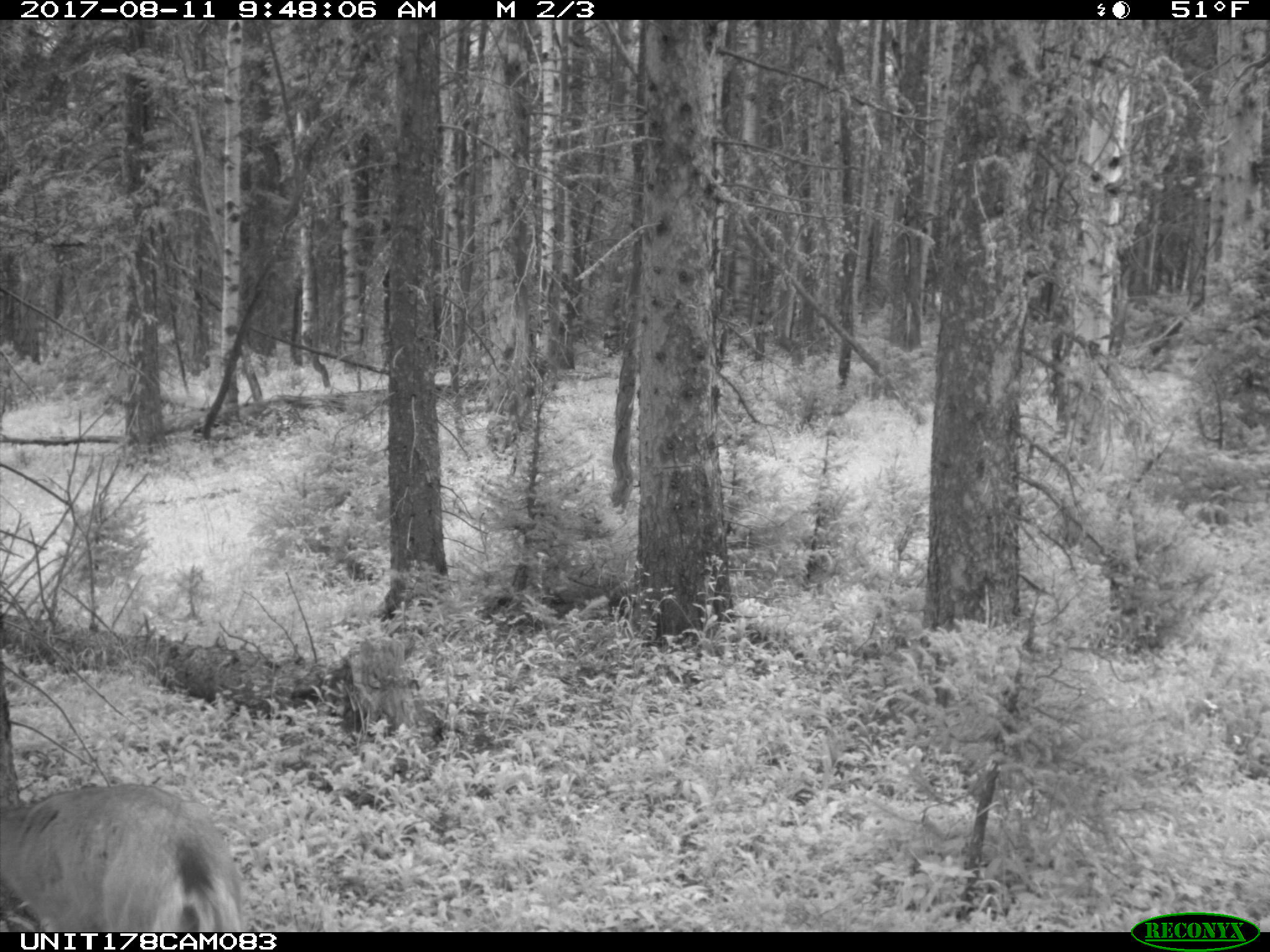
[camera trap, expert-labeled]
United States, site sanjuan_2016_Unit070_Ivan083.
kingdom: Animalia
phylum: Chordata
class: Mammalia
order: Artiodactyla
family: Cervidae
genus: Odocoileus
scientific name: Odocoileus hemionus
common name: mule deer